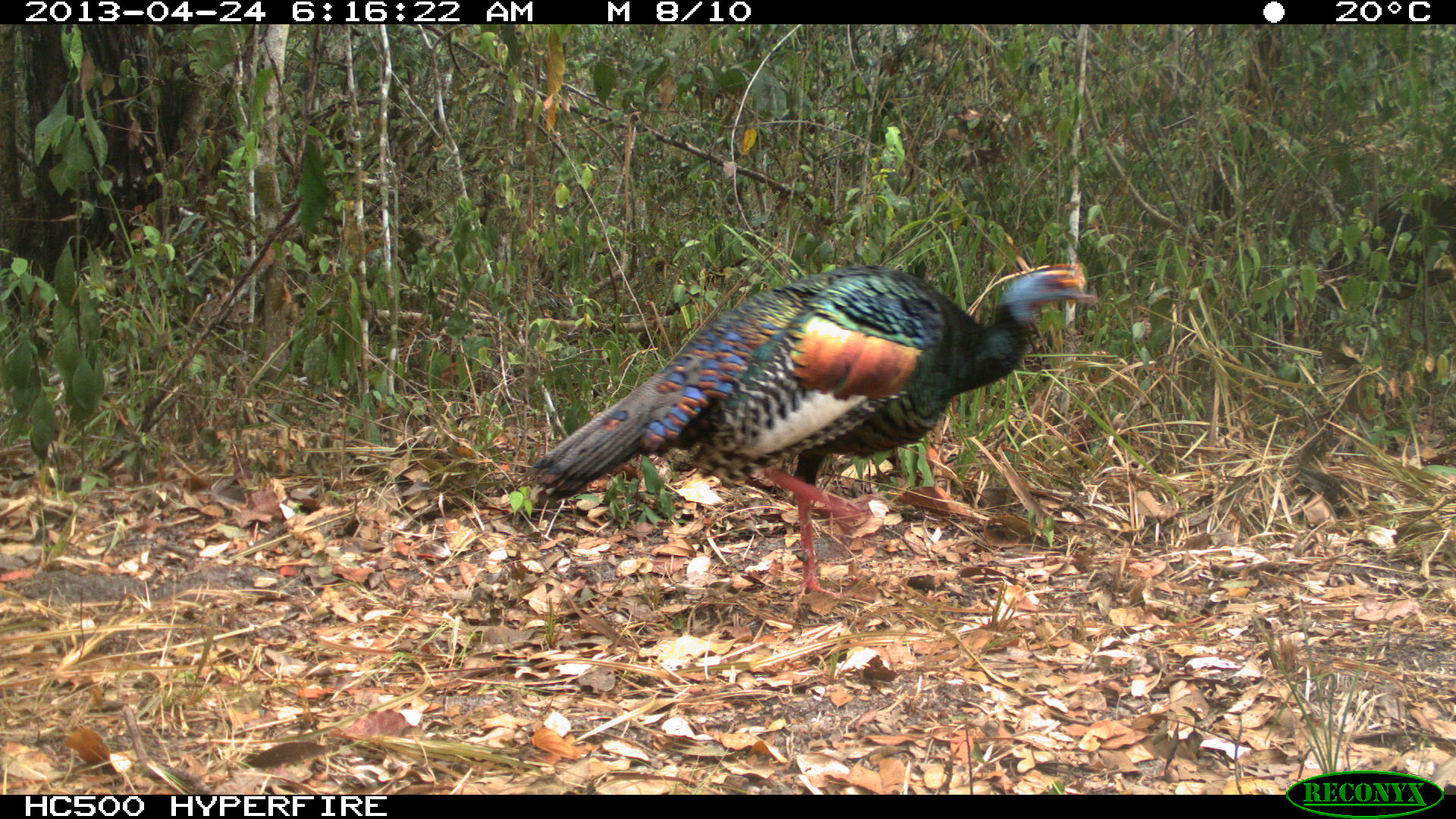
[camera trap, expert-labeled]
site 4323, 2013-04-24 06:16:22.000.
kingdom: Animalia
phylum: Chordata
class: Aves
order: Galliformes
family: Phasianidae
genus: Meleagris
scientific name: Meleagris ocellata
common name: ocellated turkey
Meleagris ocellata (ocellated turkey), count 1, sex male.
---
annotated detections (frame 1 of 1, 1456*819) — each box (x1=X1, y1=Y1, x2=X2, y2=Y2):
meleagris ocellata: (x1=528, y1=259, x2=1100, y2=612)